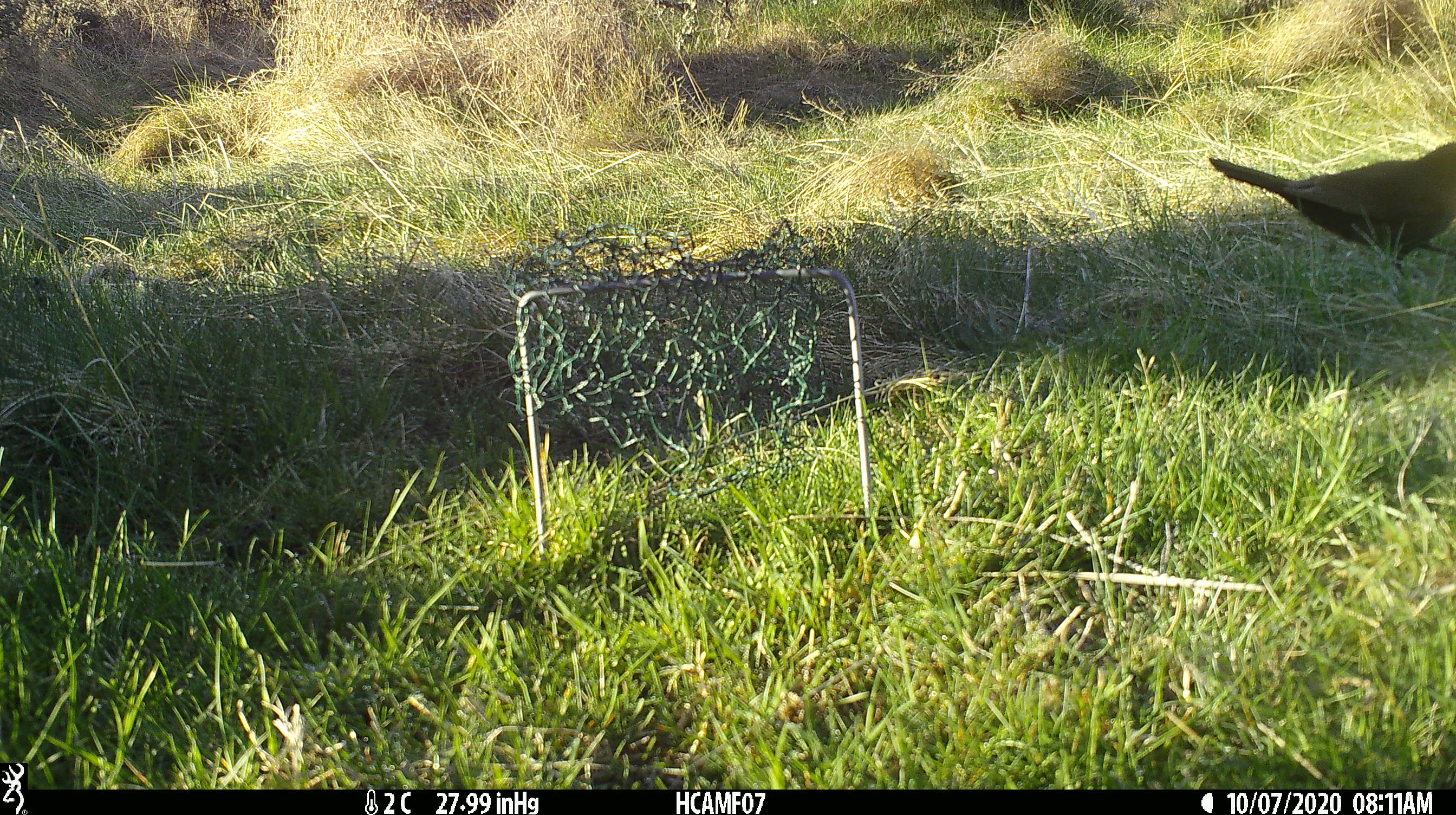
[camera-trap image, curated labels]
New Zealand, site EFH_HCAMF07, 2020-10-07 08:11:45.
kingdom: Animalia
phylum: Chordata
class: Aves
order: Passeriformes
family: Turdidae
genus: Turdus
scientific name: Turdus merula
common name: eurasian blackbird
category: blackbird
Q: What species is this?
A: Blackbird (eurasian blackbird) (Turdus merula).